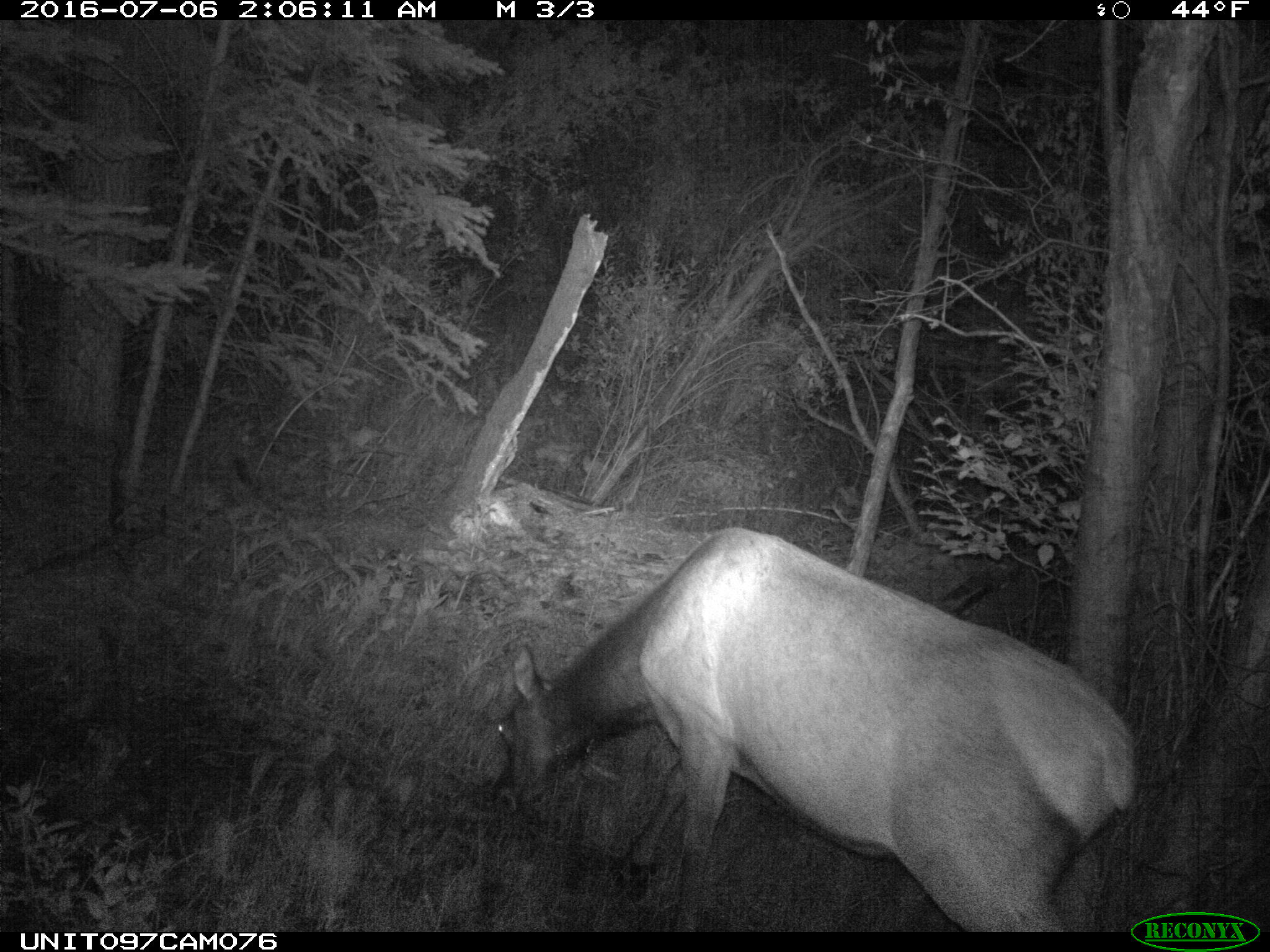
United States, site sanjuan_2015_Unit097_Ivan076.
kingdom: Animalia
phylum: Chordata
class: Mammalia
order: Artiodactyla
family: Cervidae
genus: Cervus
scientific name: Cervus elaphus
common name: red deer